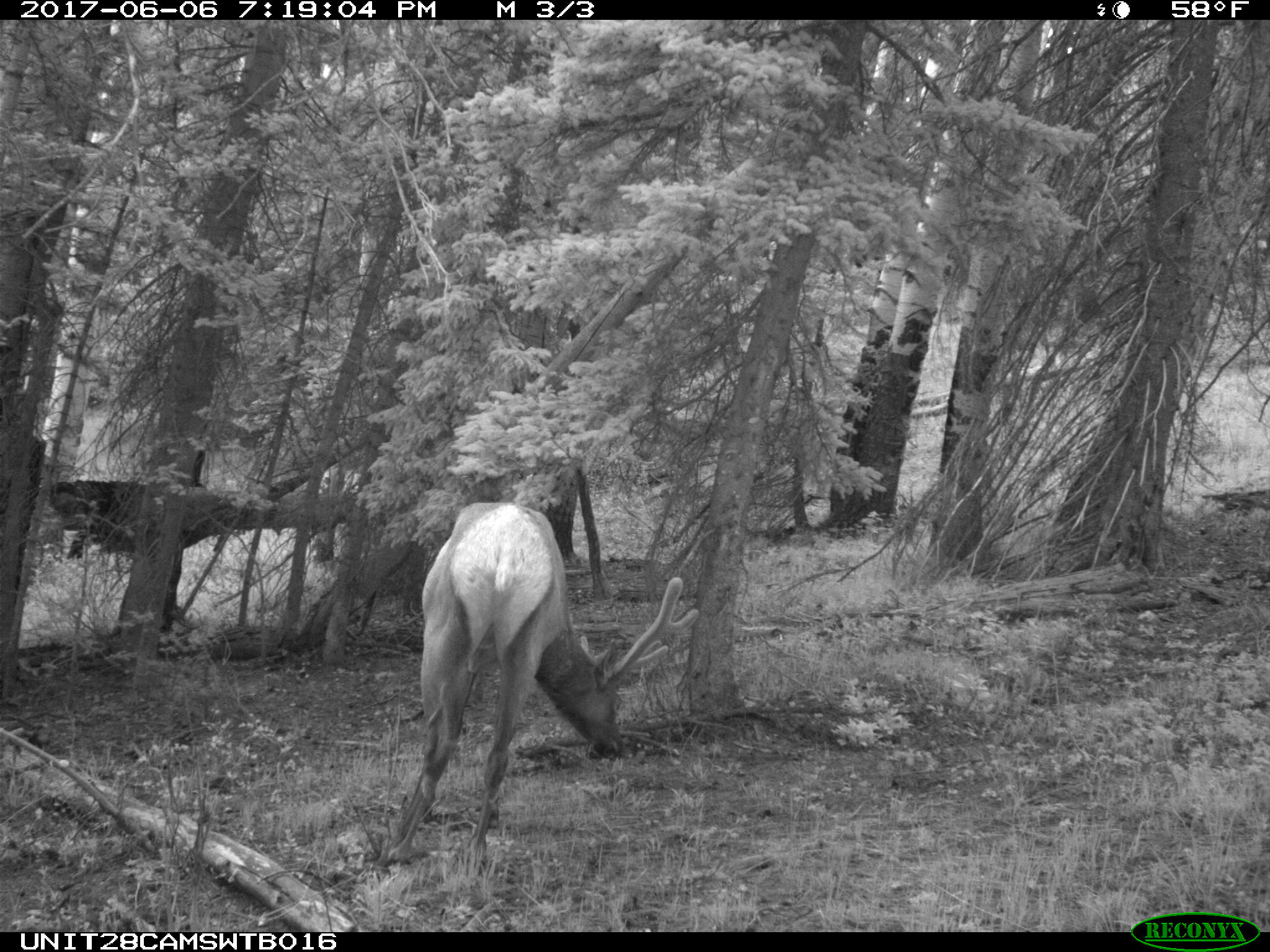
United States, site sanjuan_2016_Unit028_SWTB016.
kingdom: Animalia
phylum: Chordata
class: Mammalia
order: Artiodactyla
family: Cervidae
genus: Cervus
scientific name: Cervus elaphus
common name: red deer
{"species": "Cervus elaphus (red deer)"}